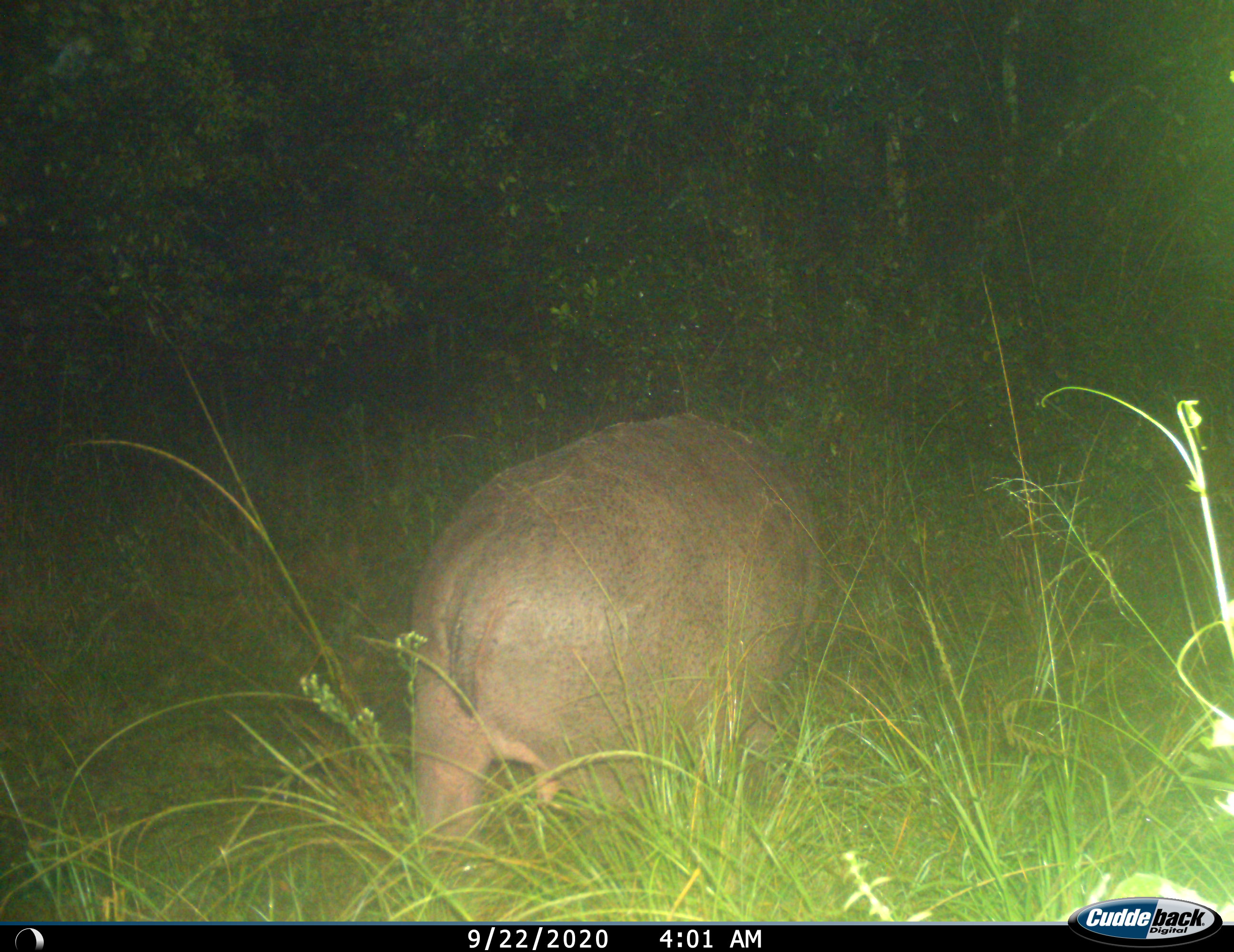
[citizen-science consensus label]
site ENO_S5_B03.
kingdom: Animalia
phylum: Chordata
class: Mammalia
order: Artiodactyla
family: Hippopotamidae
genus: Hippopotamus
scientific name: Hippopotamus amphibius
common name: hippopotamus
Hippopotamus (Hippopotamus amphibius), count 1. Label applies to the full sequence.